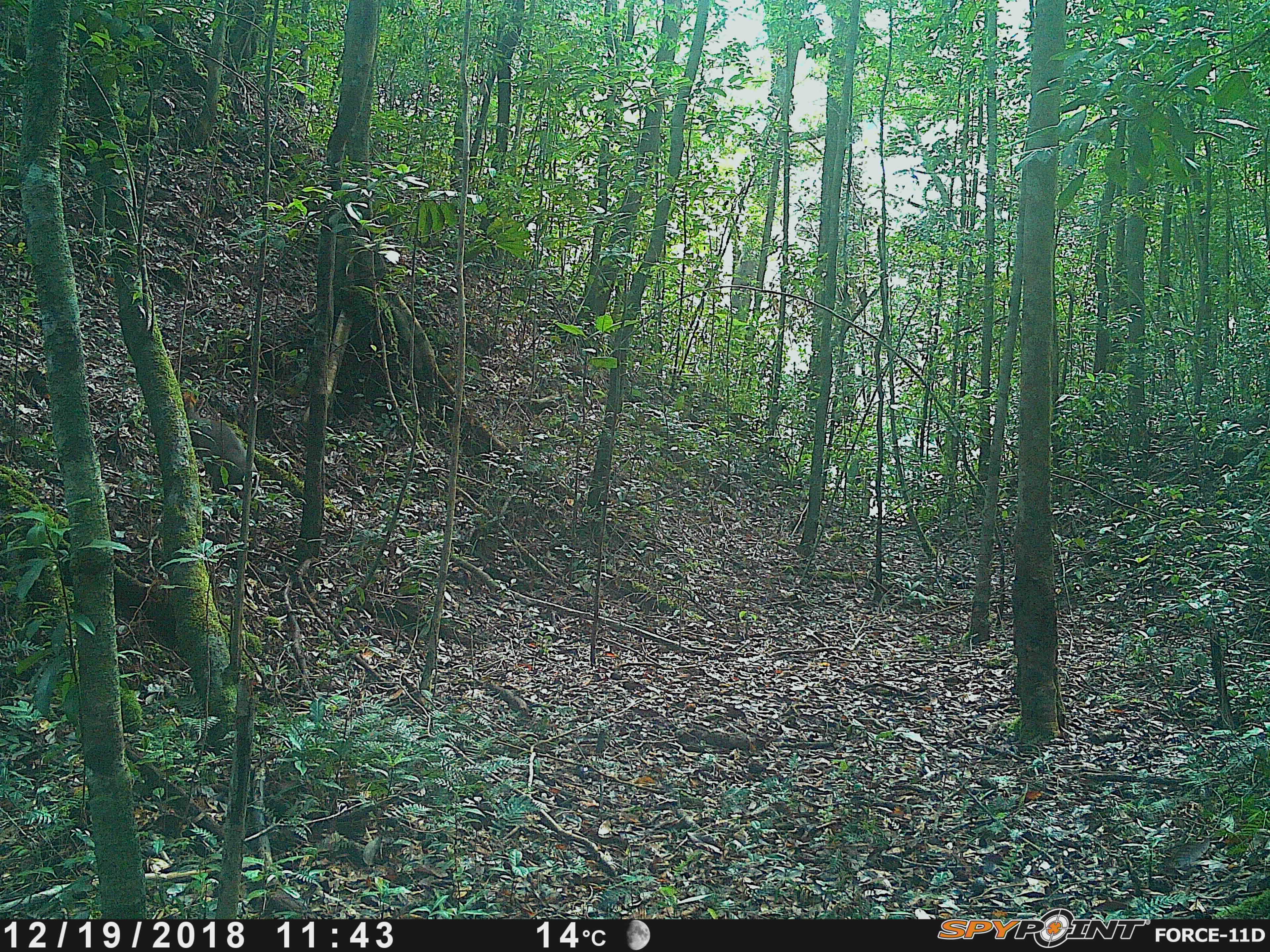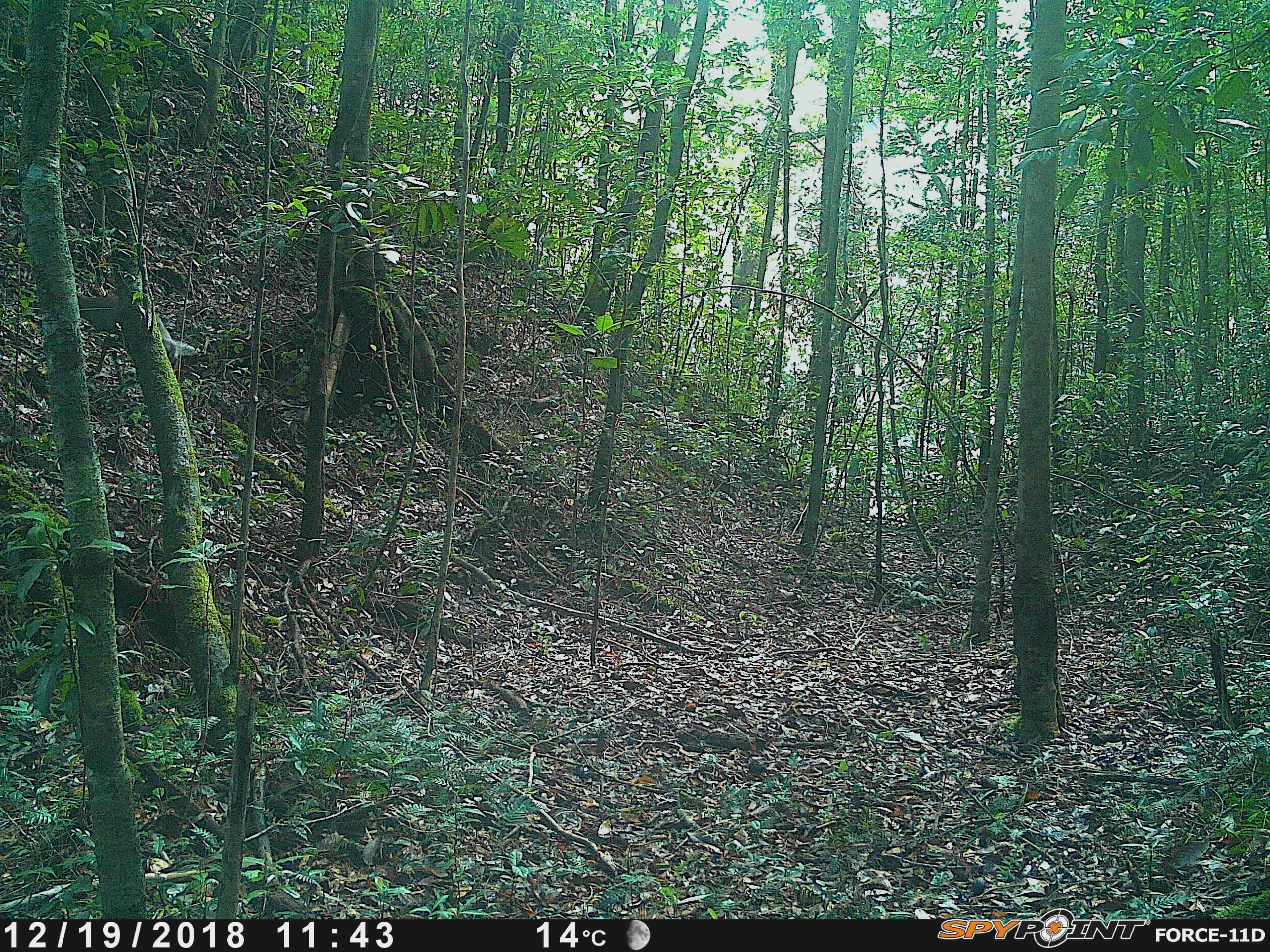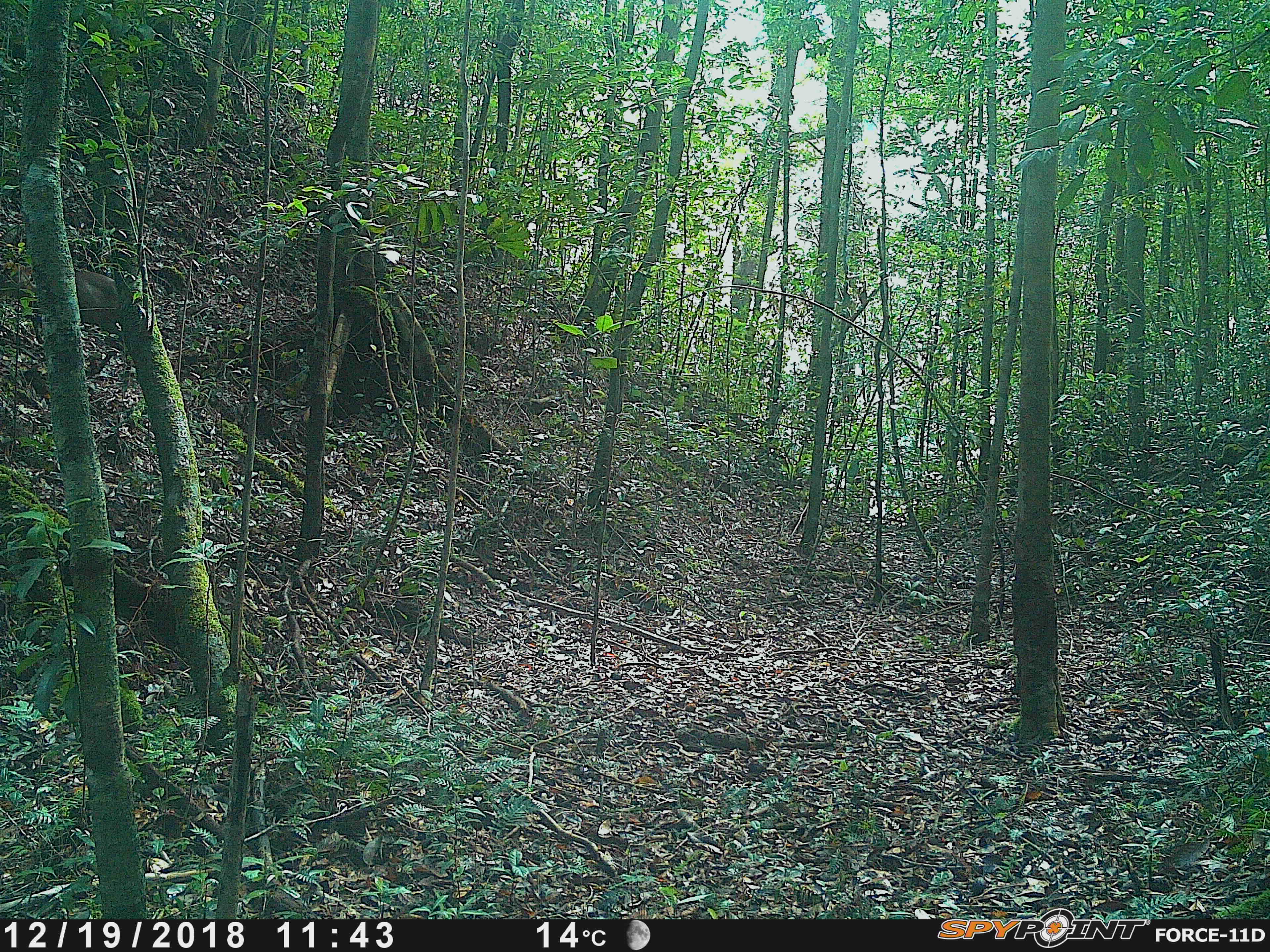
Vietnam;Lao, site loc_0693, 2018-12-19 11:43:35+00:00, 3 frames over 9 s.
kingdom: Animalia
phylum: Chordata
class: Mammalia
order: Artiodactyla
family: Cervidae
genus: Muntiacus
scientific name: Muntiacus rooseveltorum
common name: roosevelt's muntjac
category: roosevelts muntjac group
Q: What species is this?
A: Roosevelts muntjac group (roosevelt's muntjac) (Muntiacus rooseveltorum).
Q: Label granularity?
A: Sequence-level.